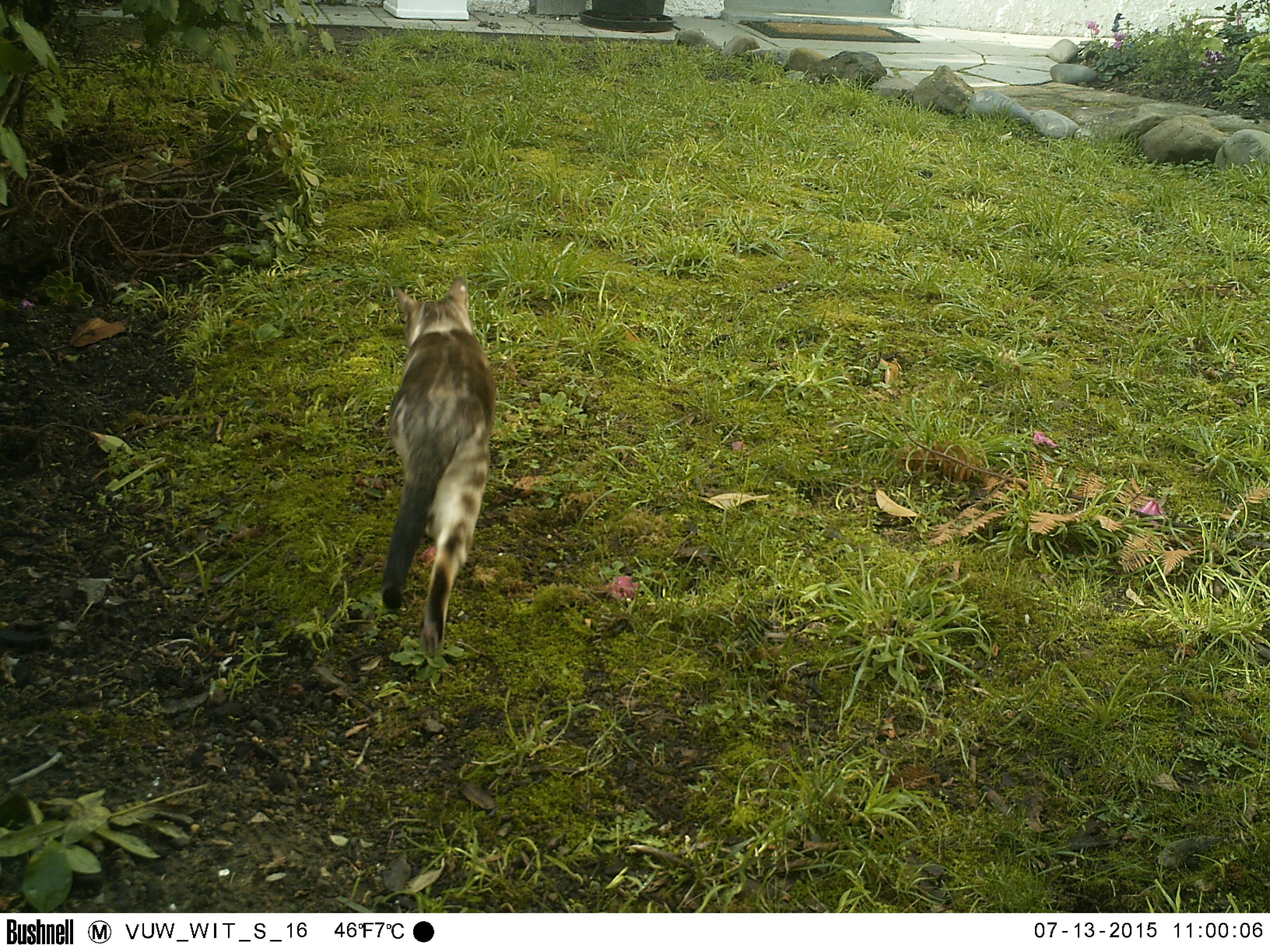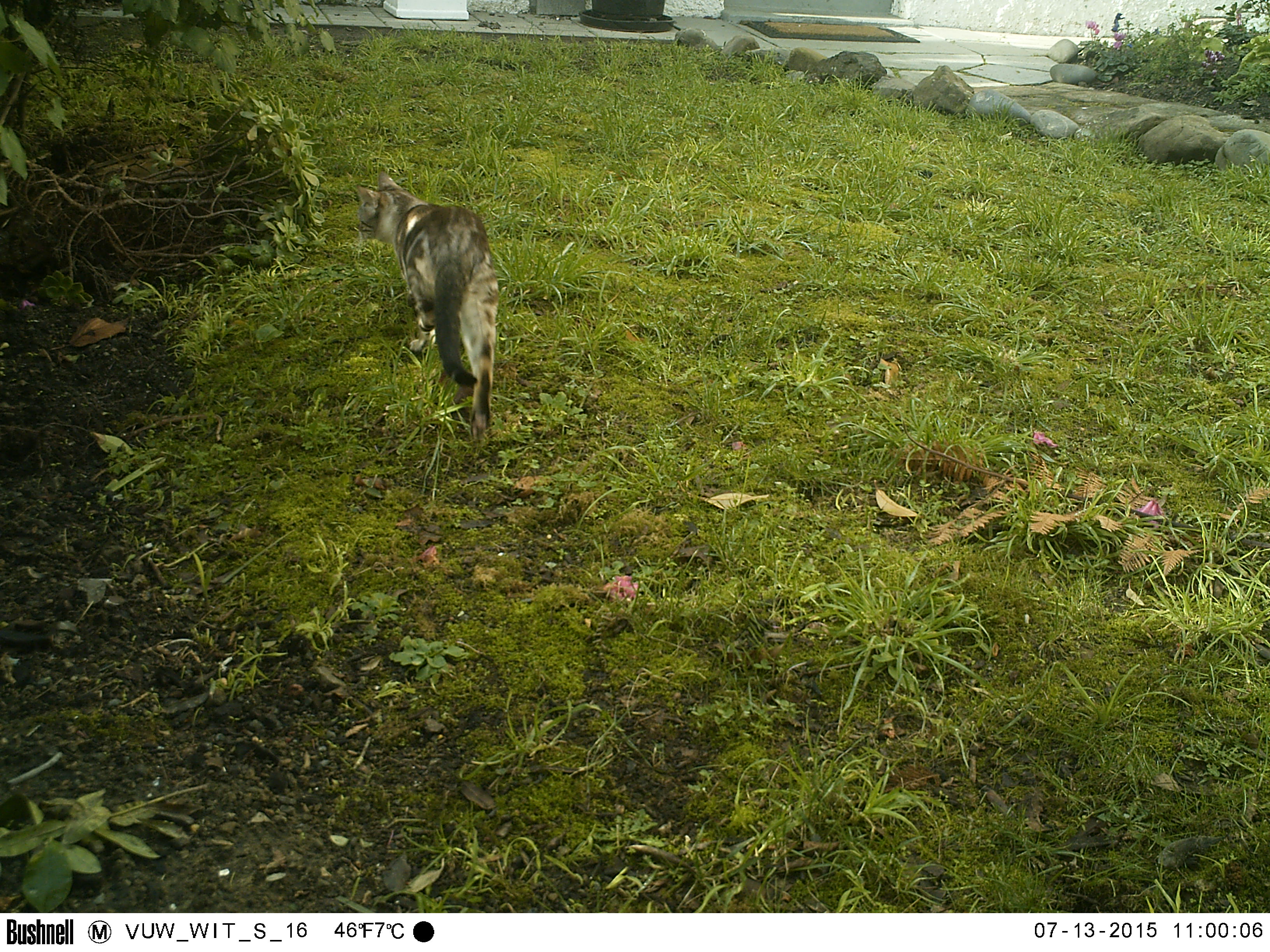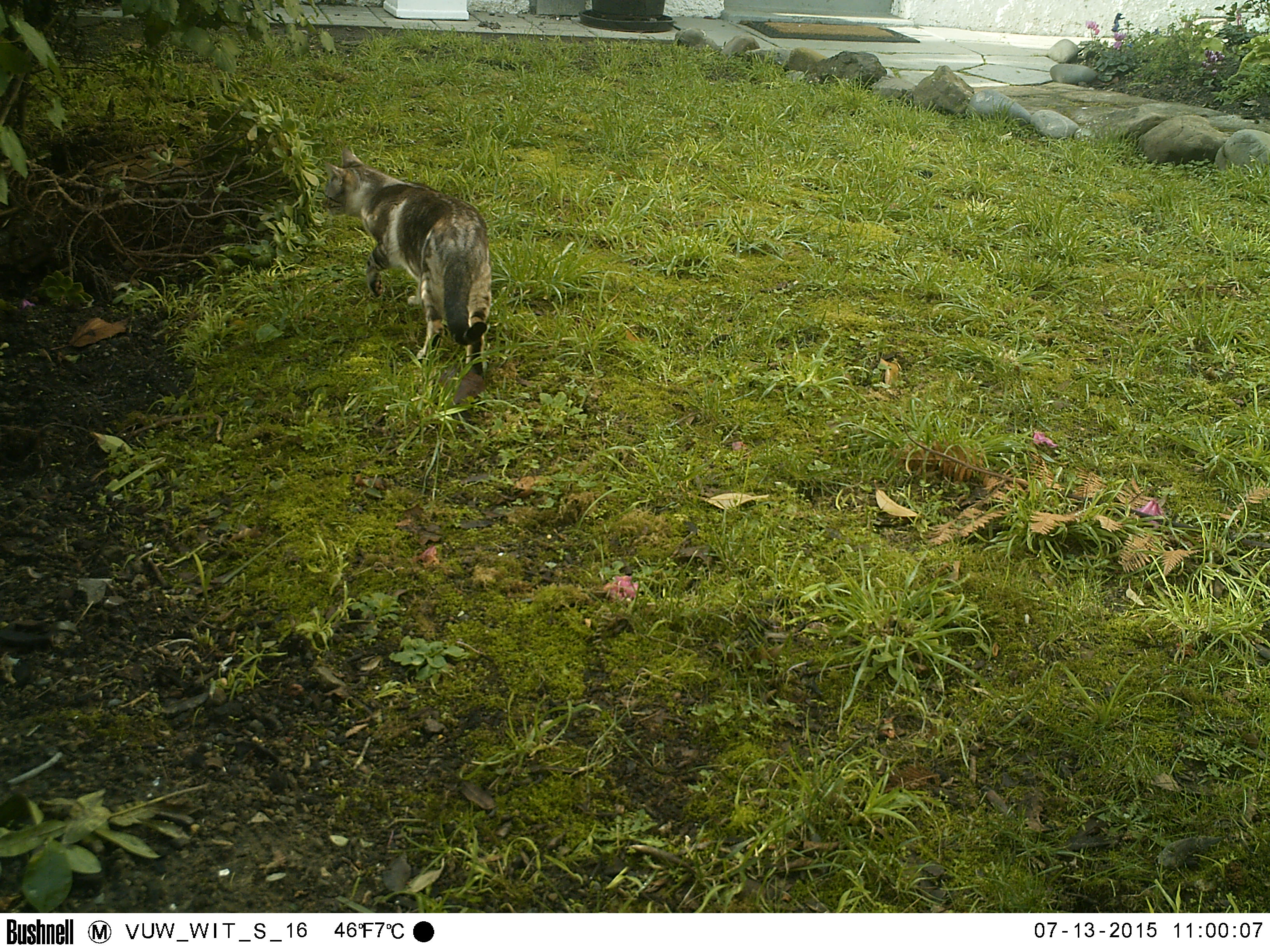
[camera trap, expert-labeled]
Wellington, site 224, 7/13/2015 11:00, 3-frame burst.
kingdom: Animalia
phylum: Chordata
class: Mammalia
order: Carnivora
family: Felidae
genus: Felis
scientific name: Felis catus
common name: cat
Cat (Felis catus).